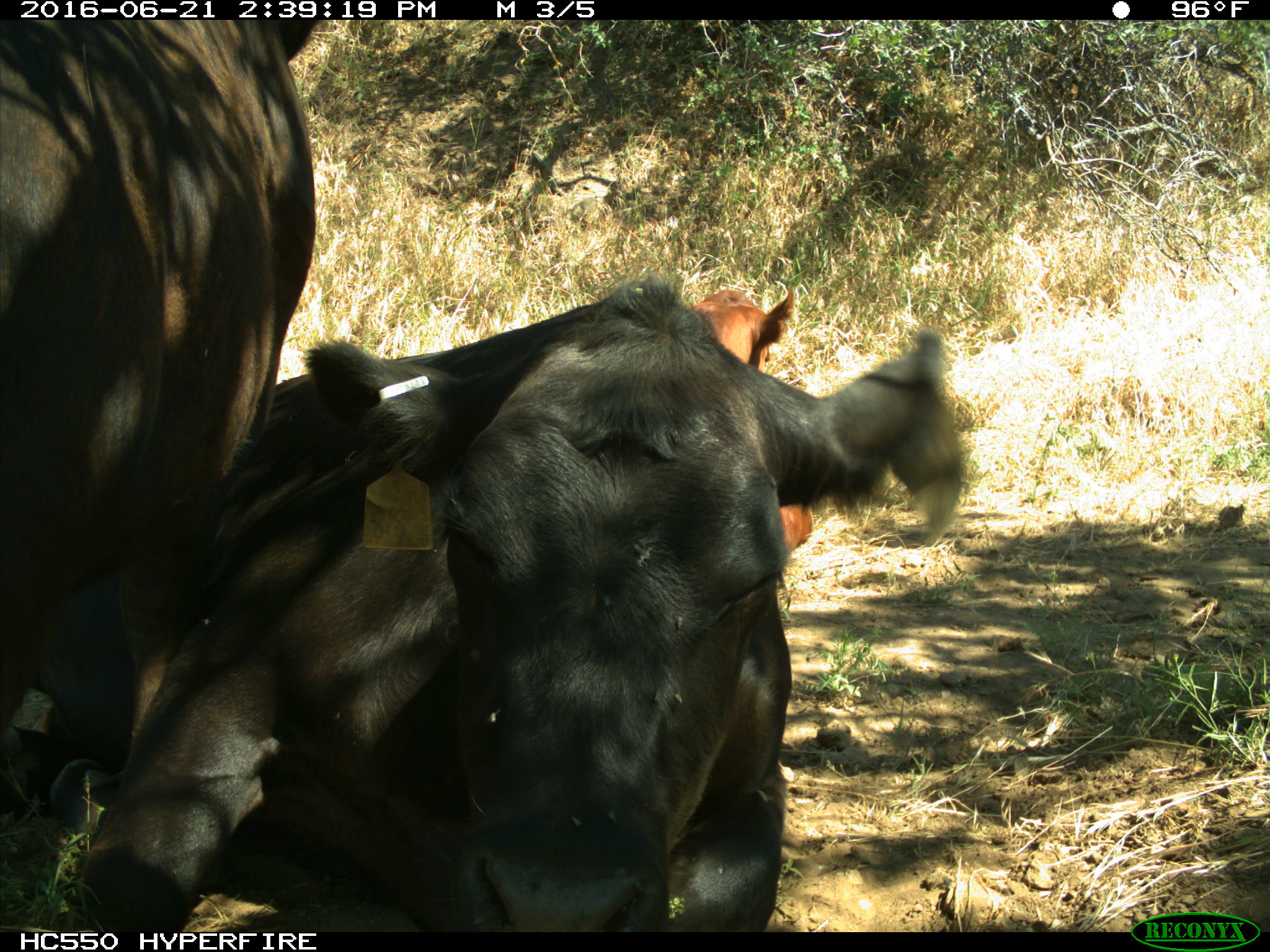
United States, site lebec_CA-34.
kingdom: Animalia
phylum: Chordata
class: Mammalia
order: Artiodactyla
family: Bovidae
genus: Bos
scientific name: Bos taurus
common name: domestic cow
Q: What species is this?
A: Bos taurus (domestic cow).